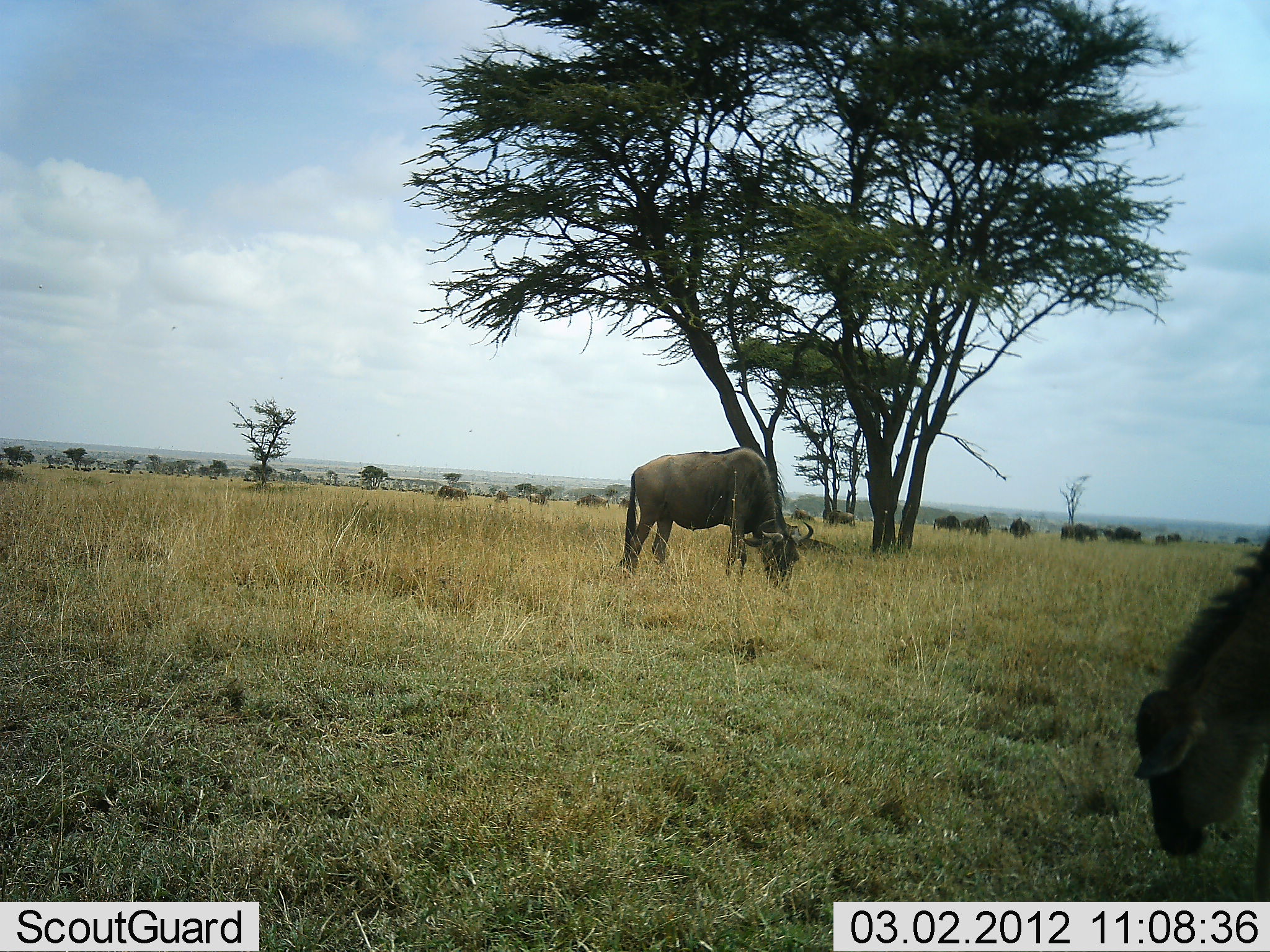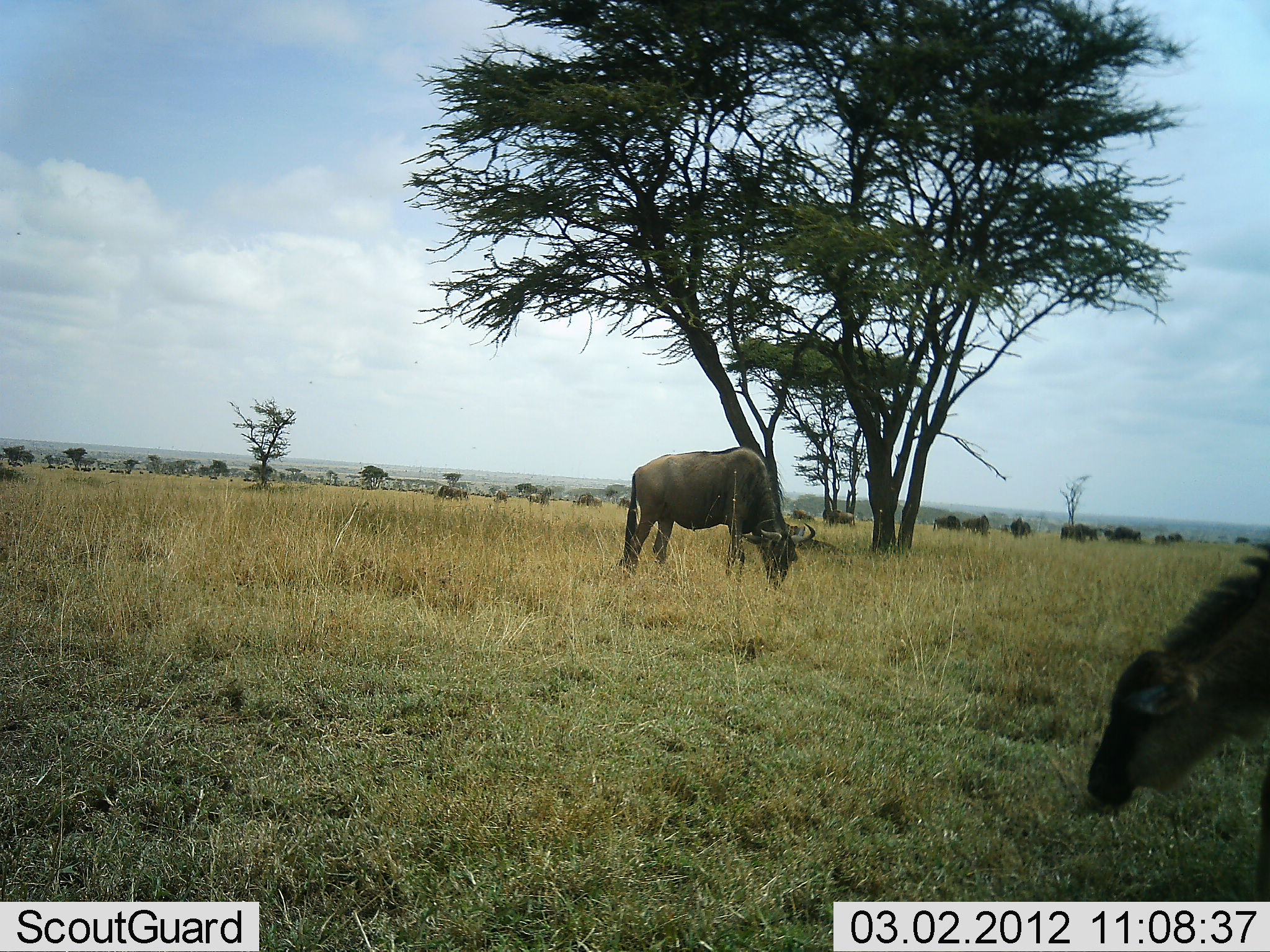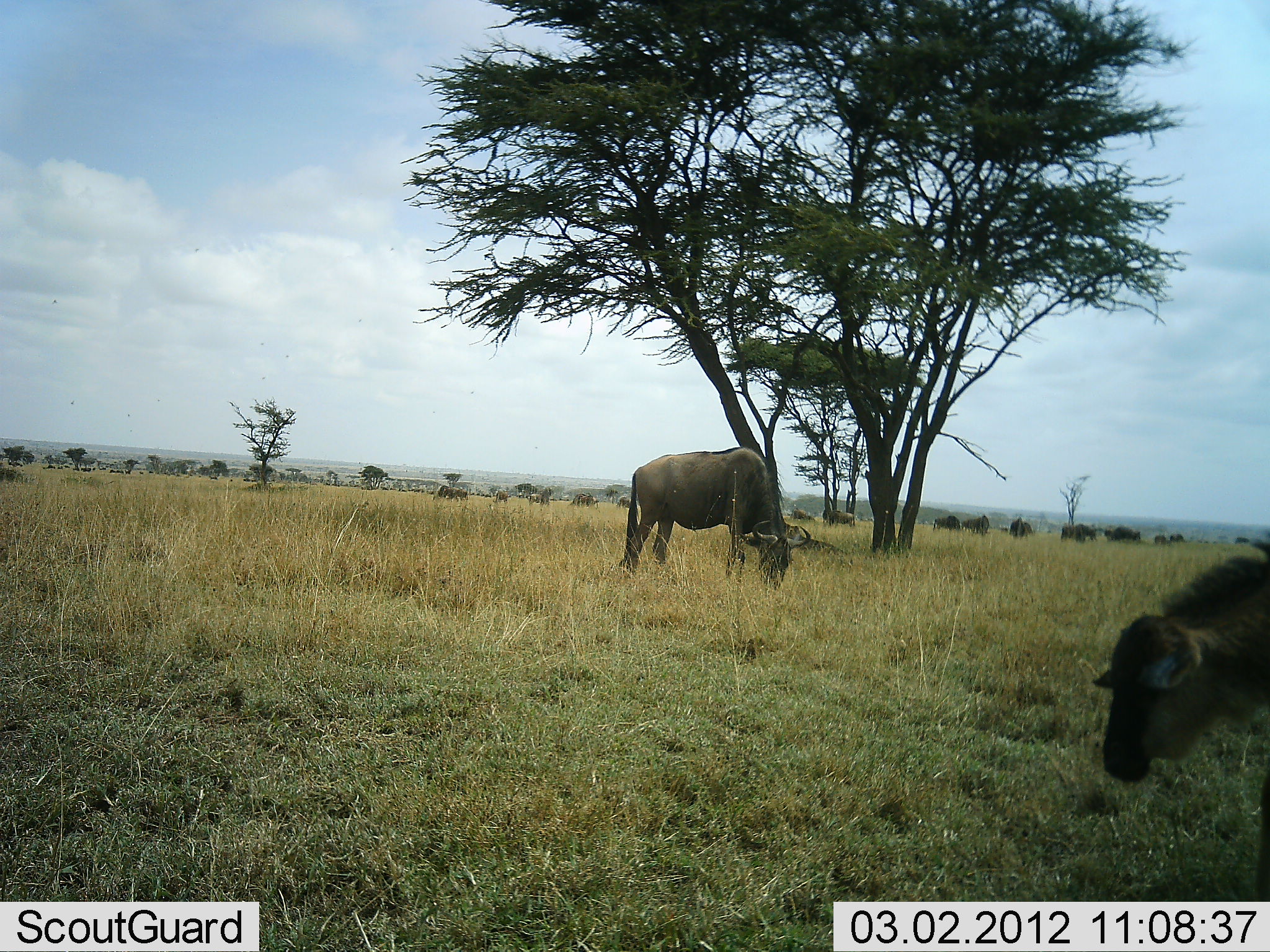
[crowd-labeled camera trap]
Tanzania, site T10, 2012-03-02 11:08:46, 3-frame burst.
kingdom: Animalia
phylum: Chordata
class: Mammalia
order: Artiodactyla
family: Bovidae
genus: Connochaetes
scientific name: Connochaetes taurinus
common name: blue wildebeest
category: wildebeest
Wildebeest (blue wildebeest) (Connochaetes taurinus), count 2. Behavior (volunteer vote fractions): standing 20%, resting 0%, moving 7%, interacting 0%. Young present (vote fraction): 27%. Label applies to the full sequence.